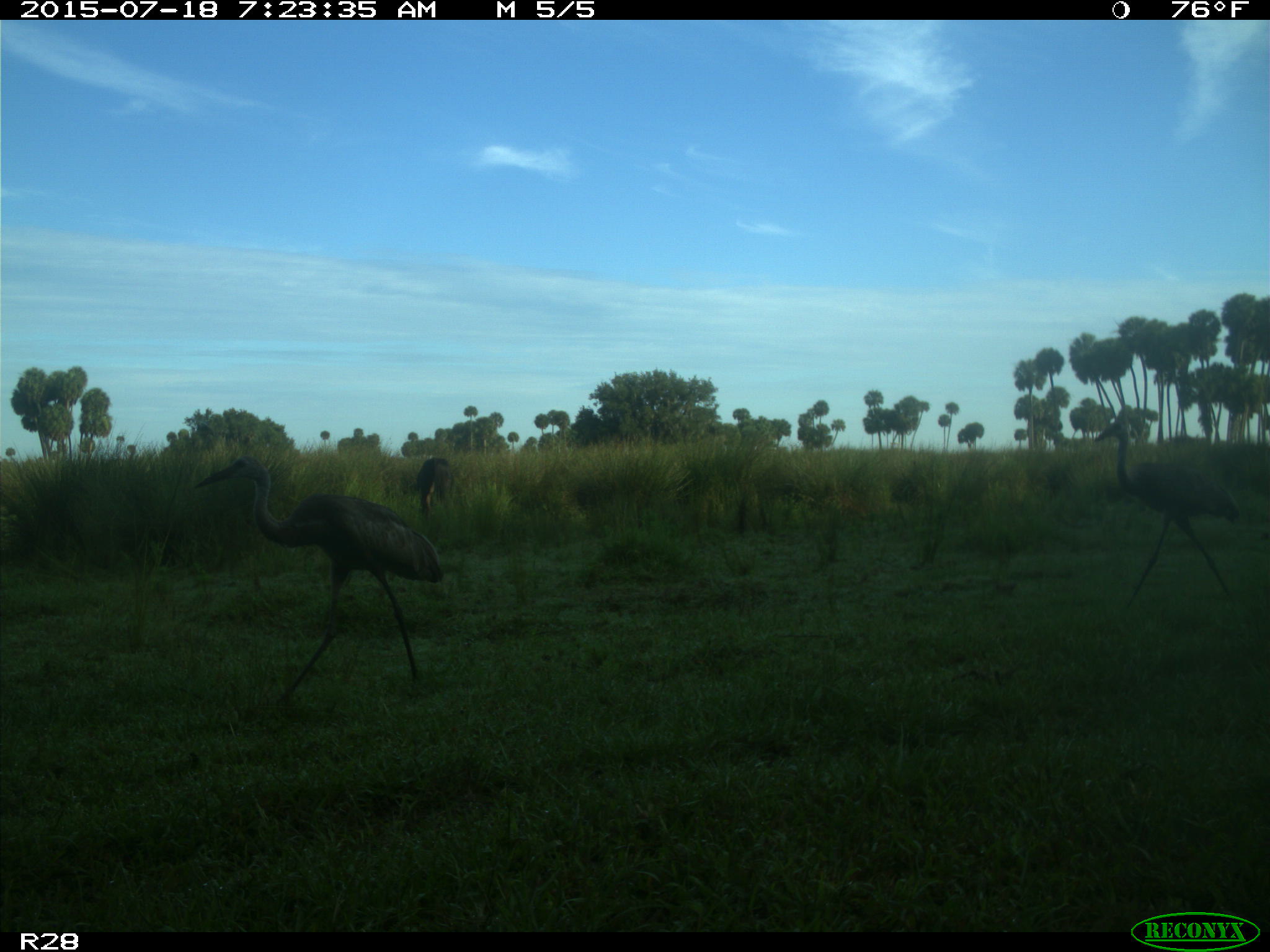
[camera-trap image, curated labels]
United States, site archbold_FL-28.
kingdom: Animalia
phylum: Chordata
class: Mammalia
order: Artiodactyla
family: Bovidae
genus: Bos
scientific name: Bos taurus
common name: domestic cow